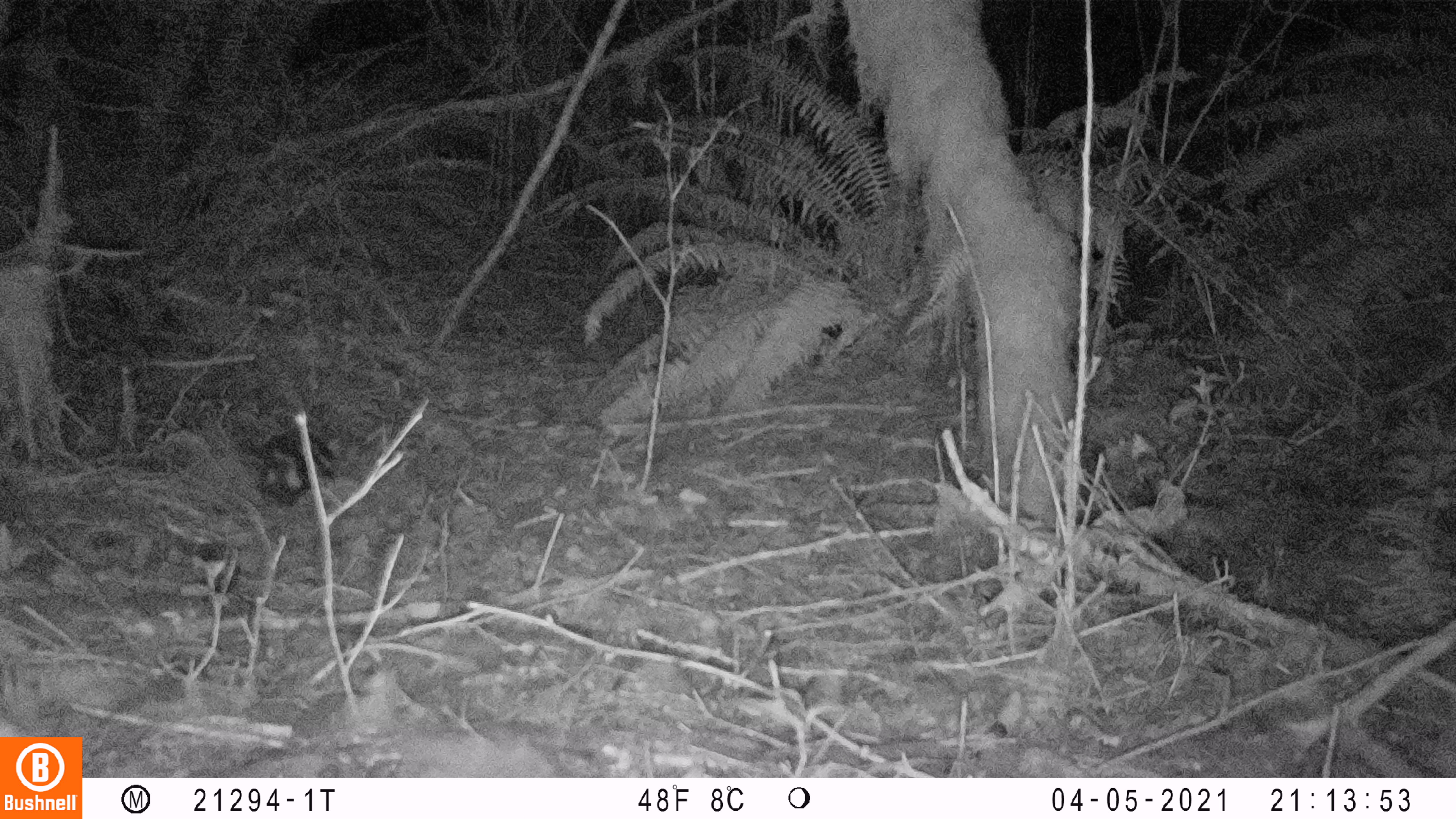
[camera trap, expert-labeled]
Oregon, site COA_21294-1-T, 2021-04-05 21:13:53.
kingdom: Animalia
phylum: Chordata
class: Mammalia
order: Carnivora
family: Mephitidae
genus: Spilogale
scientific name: Spilogale gracilis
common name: western spotted skunk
Western spotted skunk (Spilogale gracilis).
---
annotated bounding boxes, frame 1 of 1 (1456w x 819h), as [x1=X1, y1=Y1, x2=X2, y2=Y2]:
western spotted skunk: [x1=257, y1=425, x2=347, y2=513]